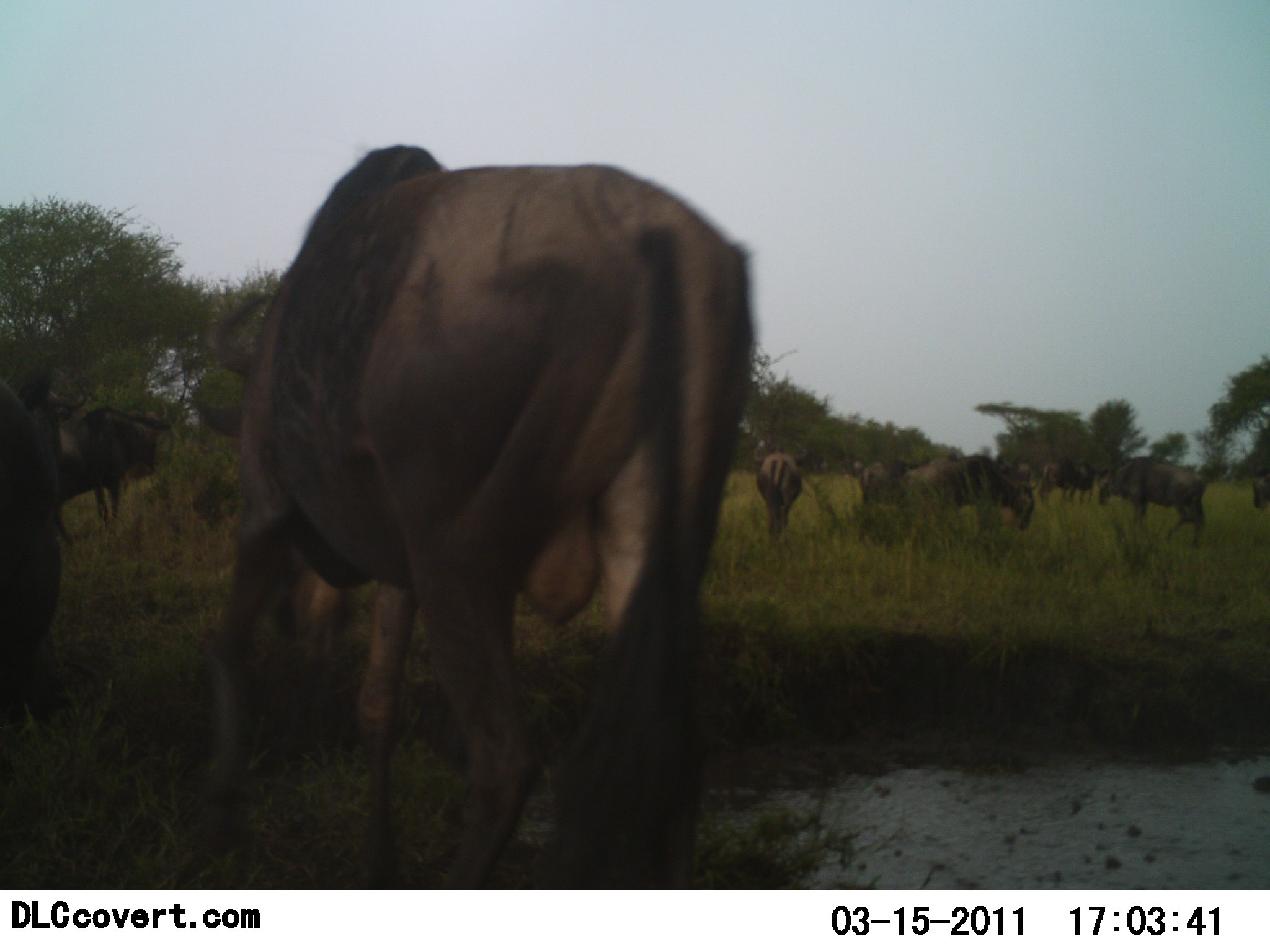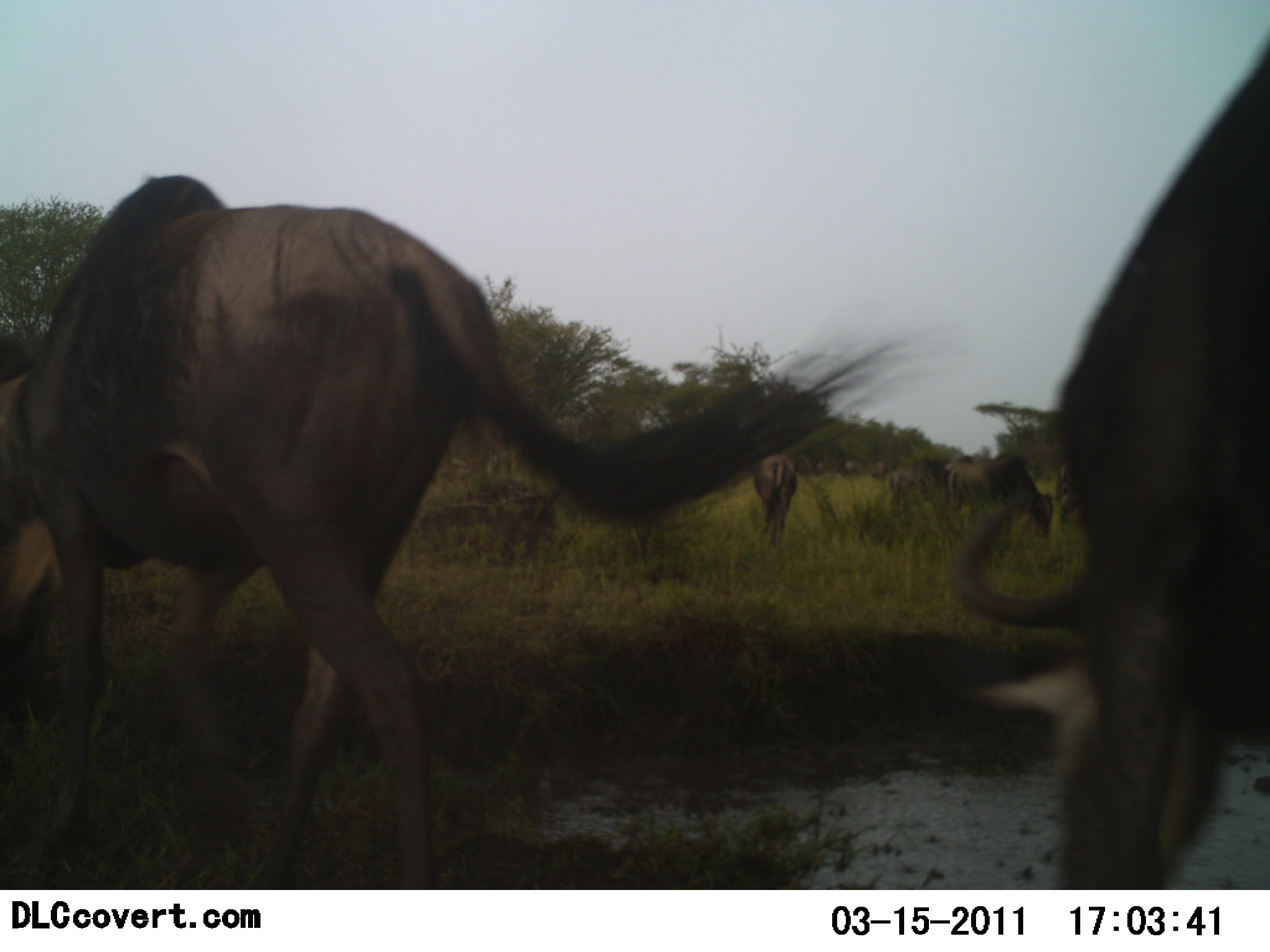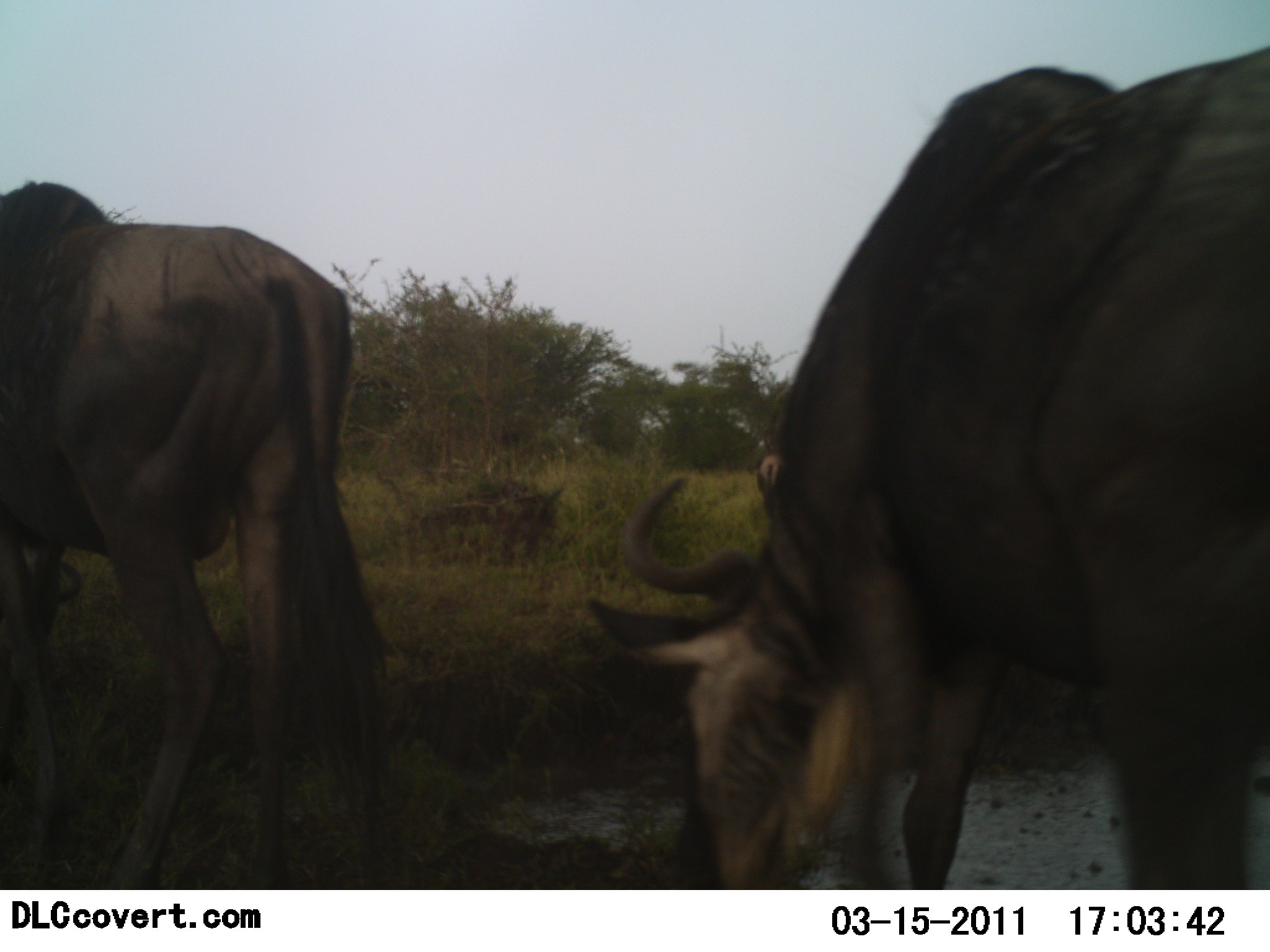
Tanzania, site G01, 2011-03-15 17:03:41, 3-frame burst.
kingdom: Animalia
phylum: Chordata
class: Mammalia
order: Artiodactyla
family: Bovidae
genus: Connochaetes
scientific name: Connochaetes taurinus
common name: blue wildebeest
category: wildebeest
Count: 11-50.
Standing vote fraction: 29%.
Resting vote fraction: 0%.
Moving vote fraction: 71%.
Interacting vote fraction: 7%.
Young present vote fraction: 0%.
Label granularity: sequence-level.